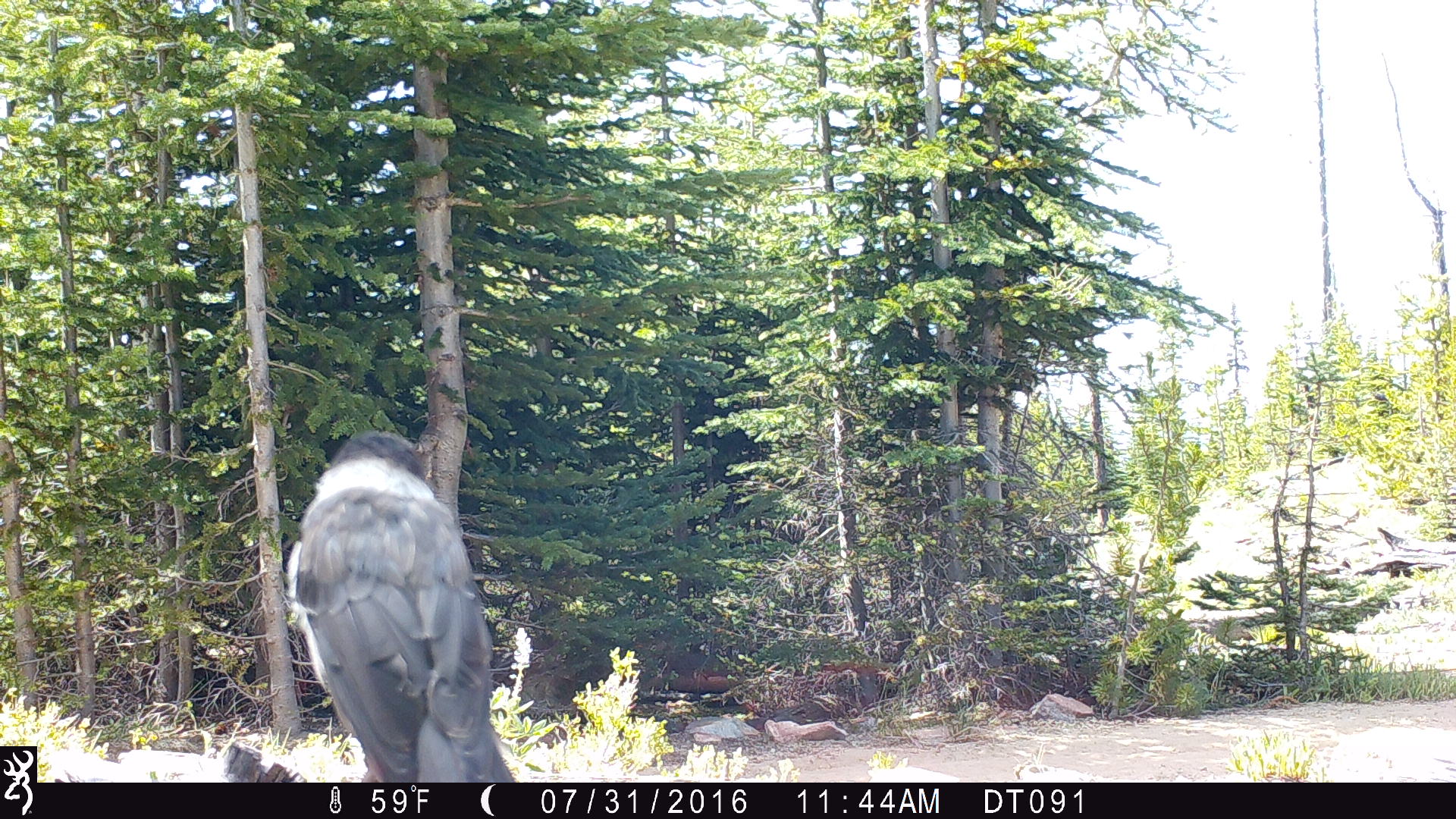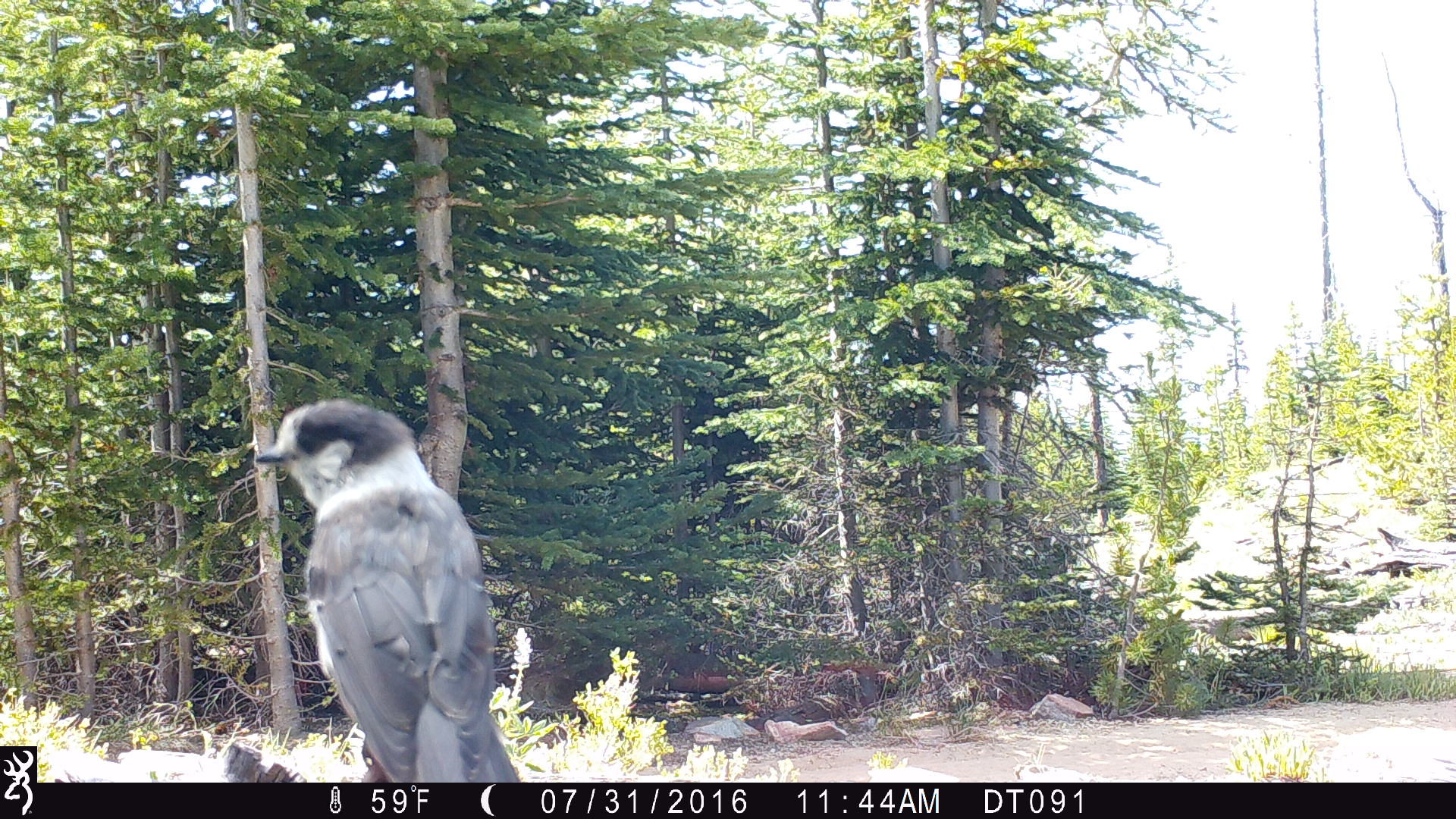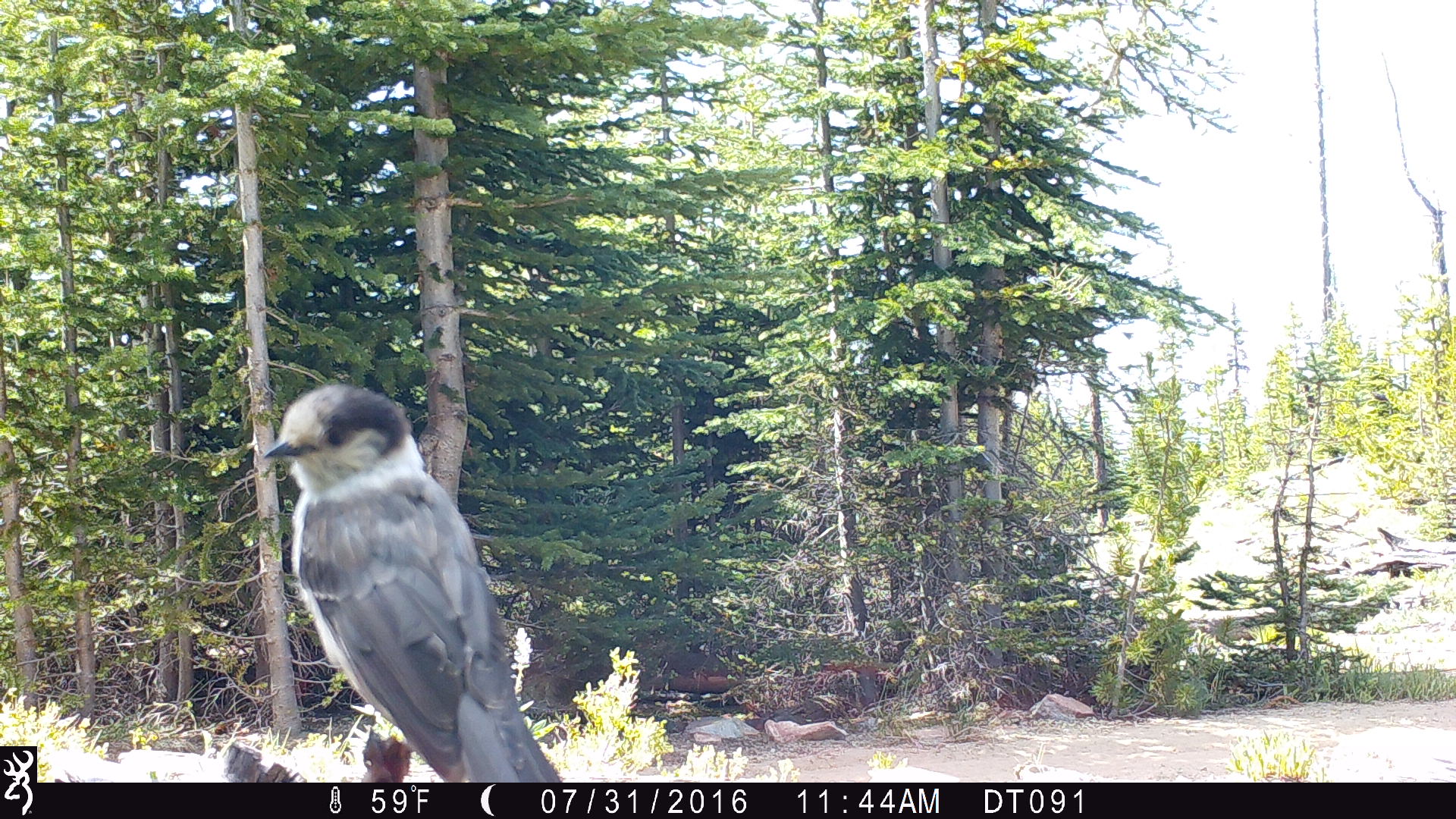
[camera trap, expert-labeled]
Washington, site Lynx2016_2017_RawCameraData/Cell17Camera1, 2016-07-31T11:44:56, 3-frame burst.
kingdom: Animalia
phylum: Chordata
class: Aves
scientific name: Aves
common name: birds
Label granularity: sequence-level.